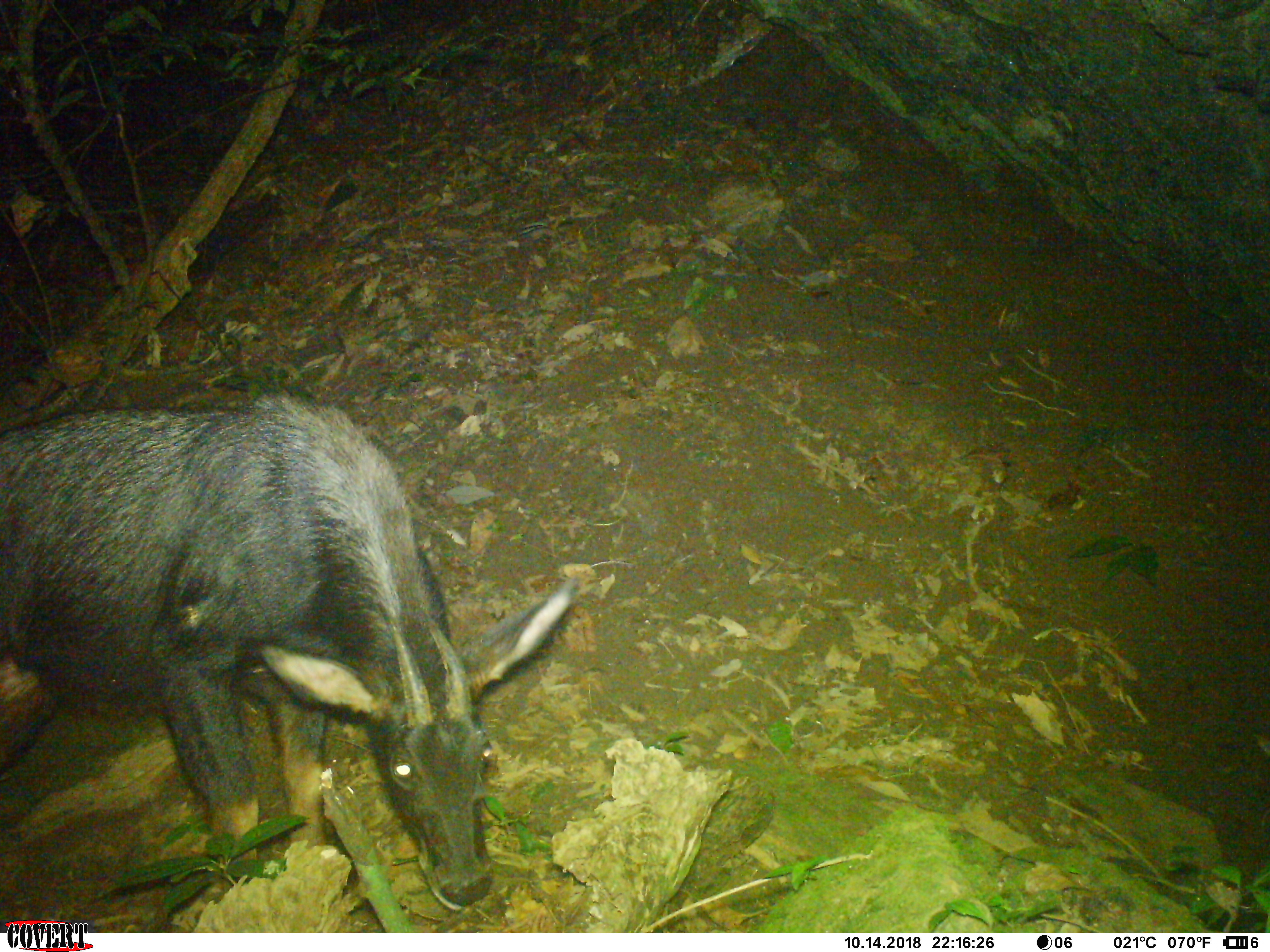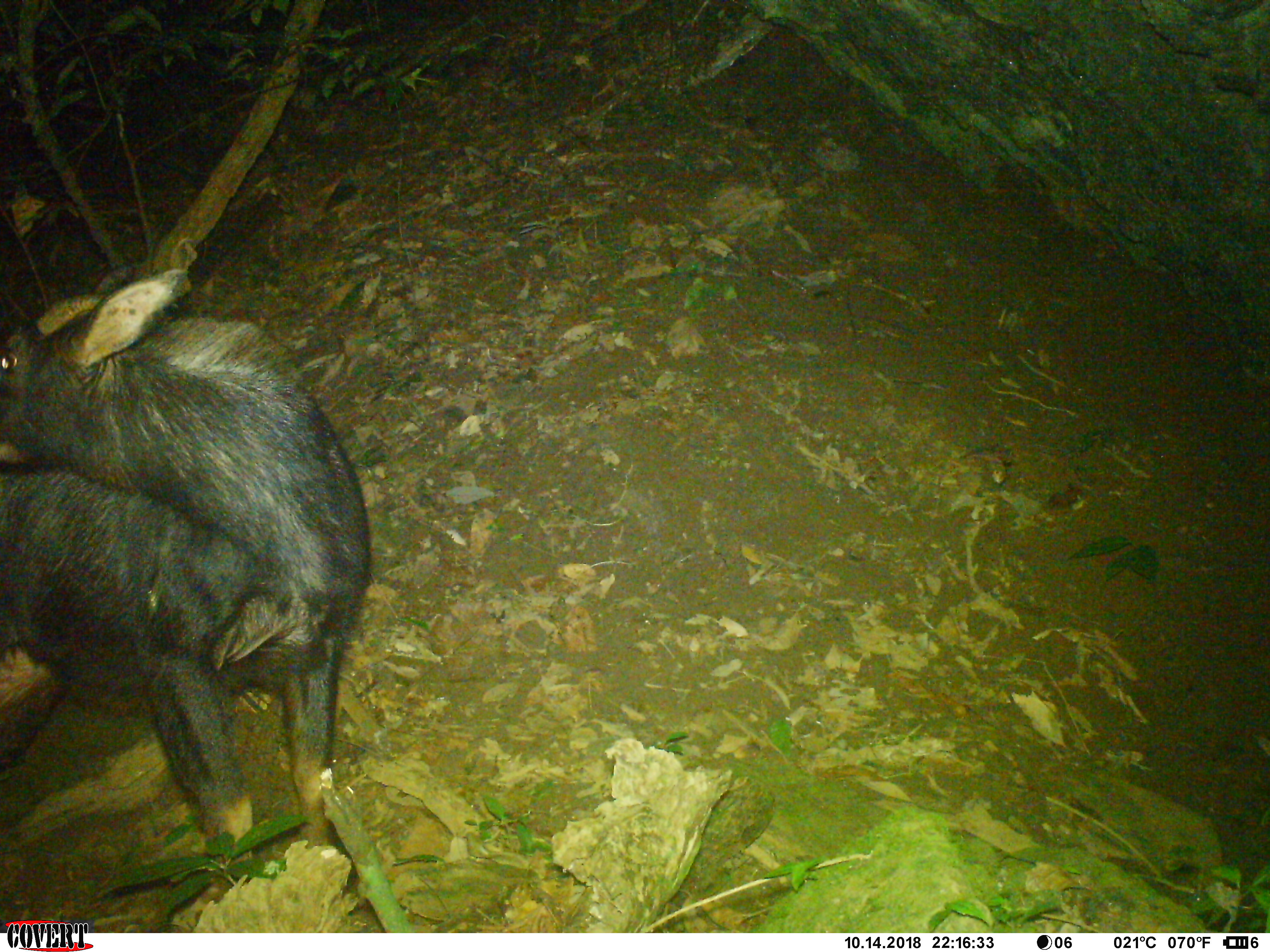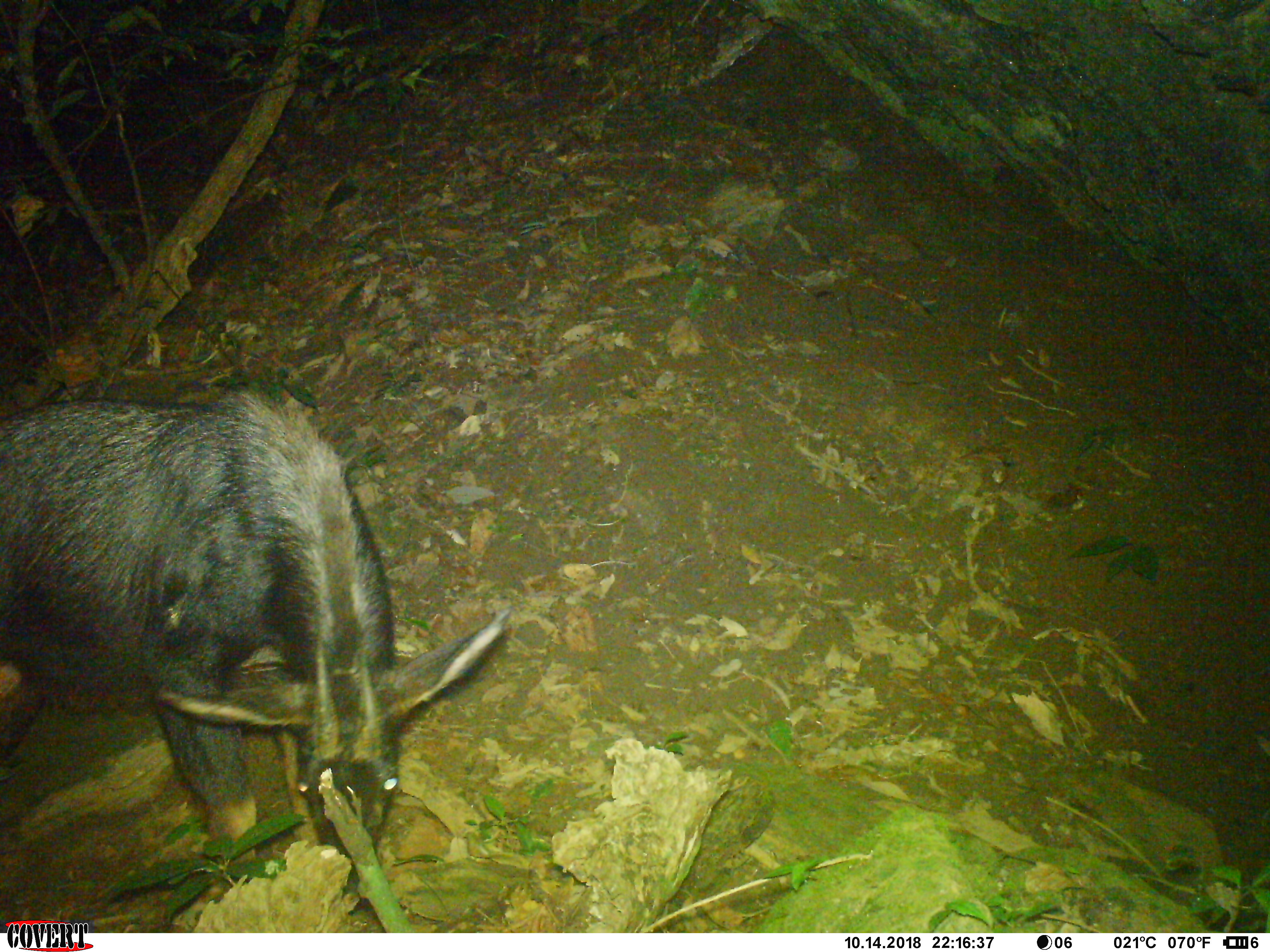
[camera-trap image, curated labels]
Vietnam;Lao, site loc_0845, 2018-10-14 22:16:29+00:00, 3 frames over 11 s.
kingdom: Animalia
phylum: Chordata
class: Mammalia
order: Artiodactyla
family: Bovidae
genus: Capricornis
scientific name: Capricornis sumatraensis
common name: chinese serow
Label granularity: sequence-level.